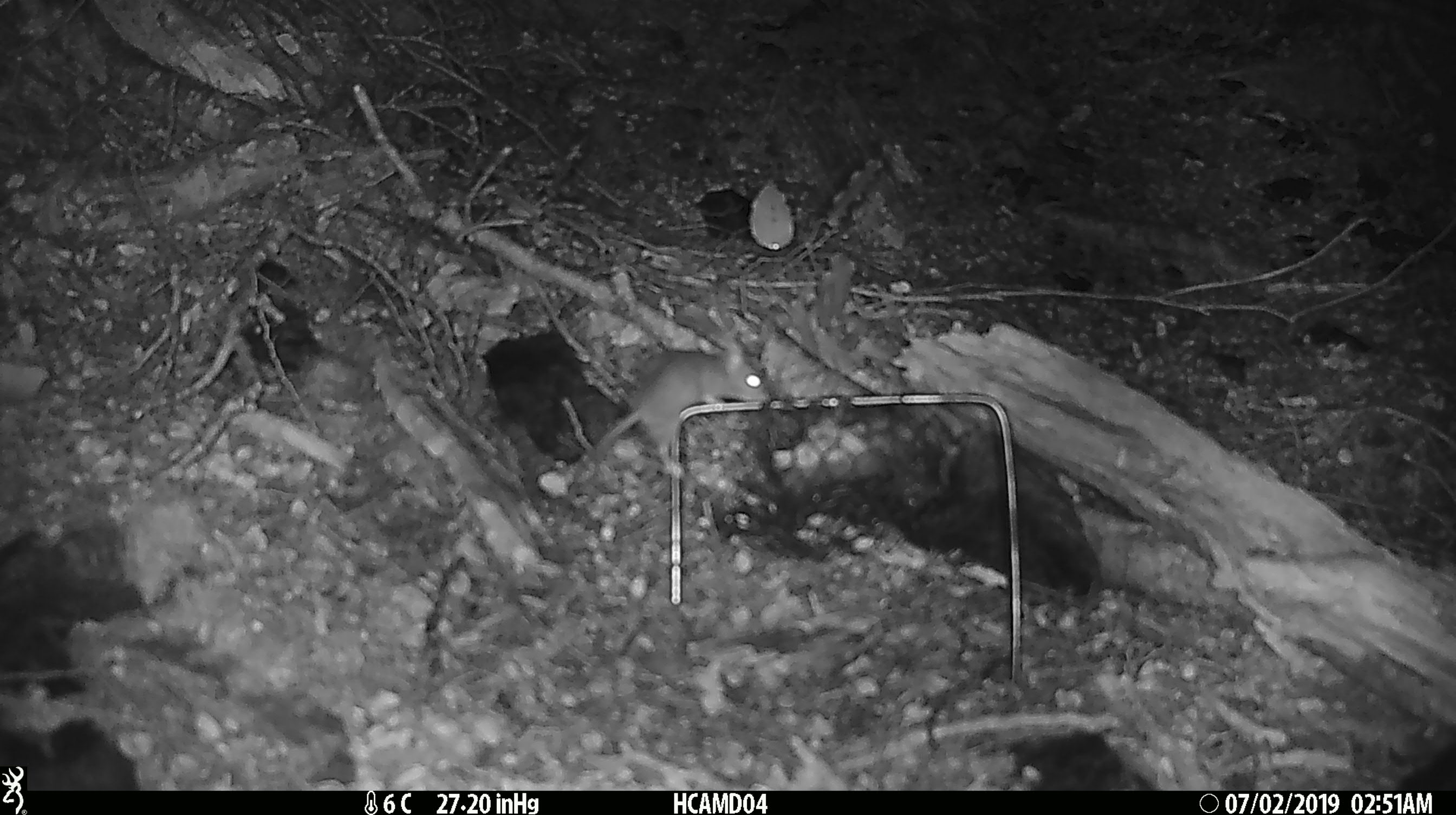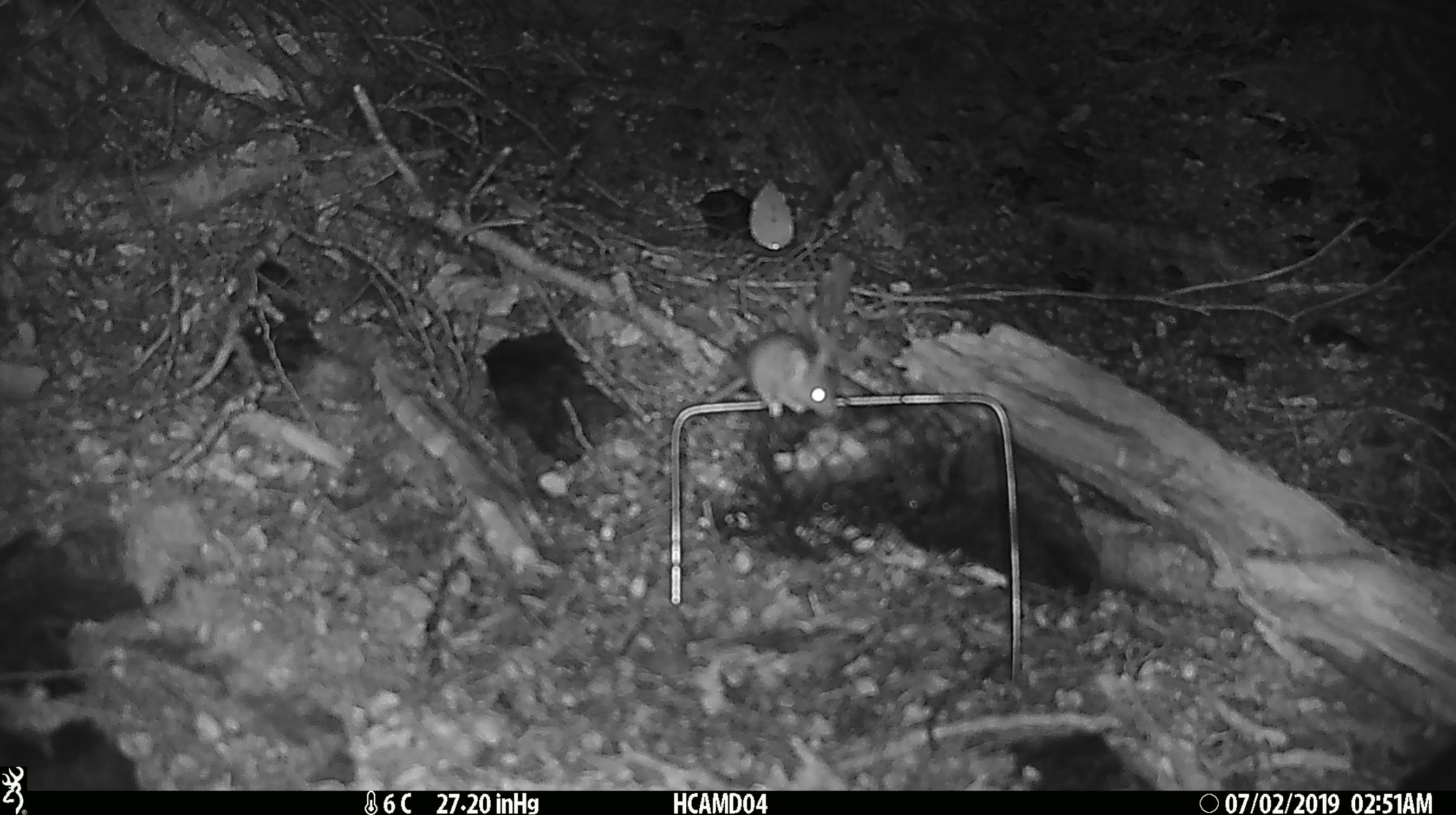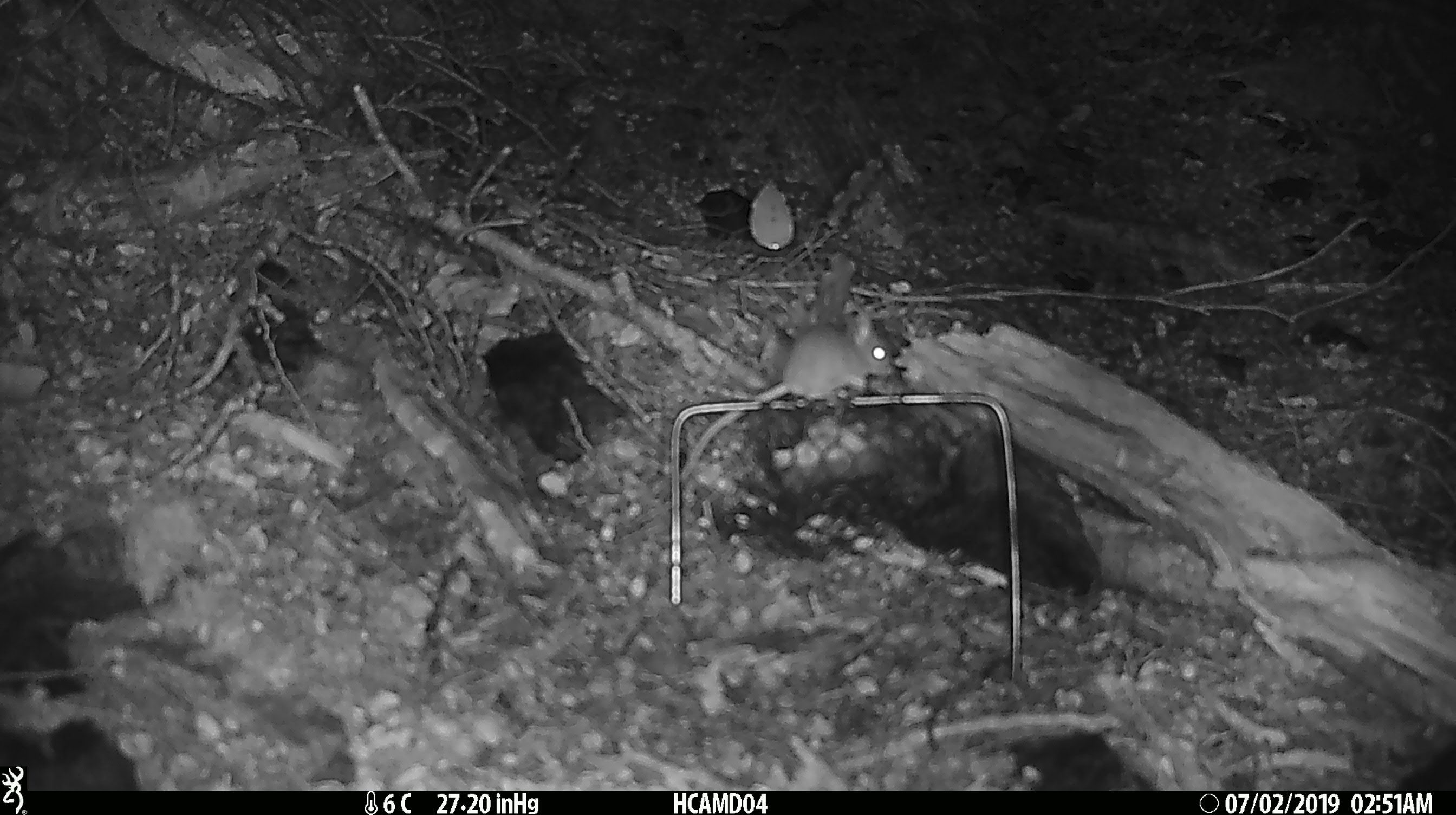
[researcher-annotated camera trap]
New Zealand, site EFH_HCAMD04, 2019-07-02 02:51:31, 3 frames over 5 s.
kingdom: Animalia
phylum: Chordata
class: Mammalia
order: Rodentia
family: Muridae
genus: Mus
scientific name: Mus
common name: mouse